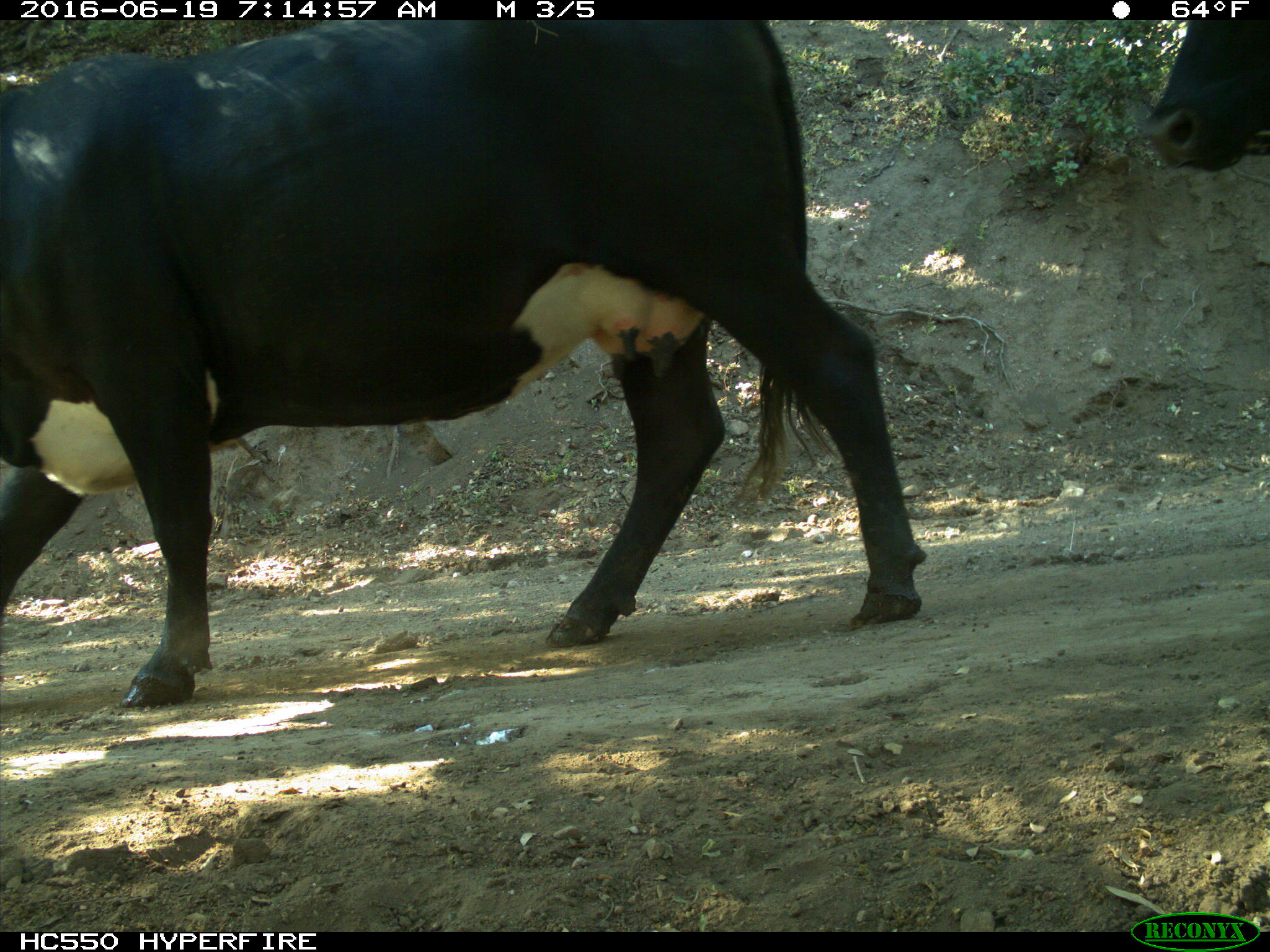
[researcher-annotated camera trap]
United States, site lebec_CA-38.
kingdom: Animalia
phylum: Chordata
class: Mammalia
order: Artiodactyla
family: Bovidae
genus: Bos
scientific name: Bos taurus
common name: domestic cow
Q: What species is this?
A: Bos taurus (domestic cow).